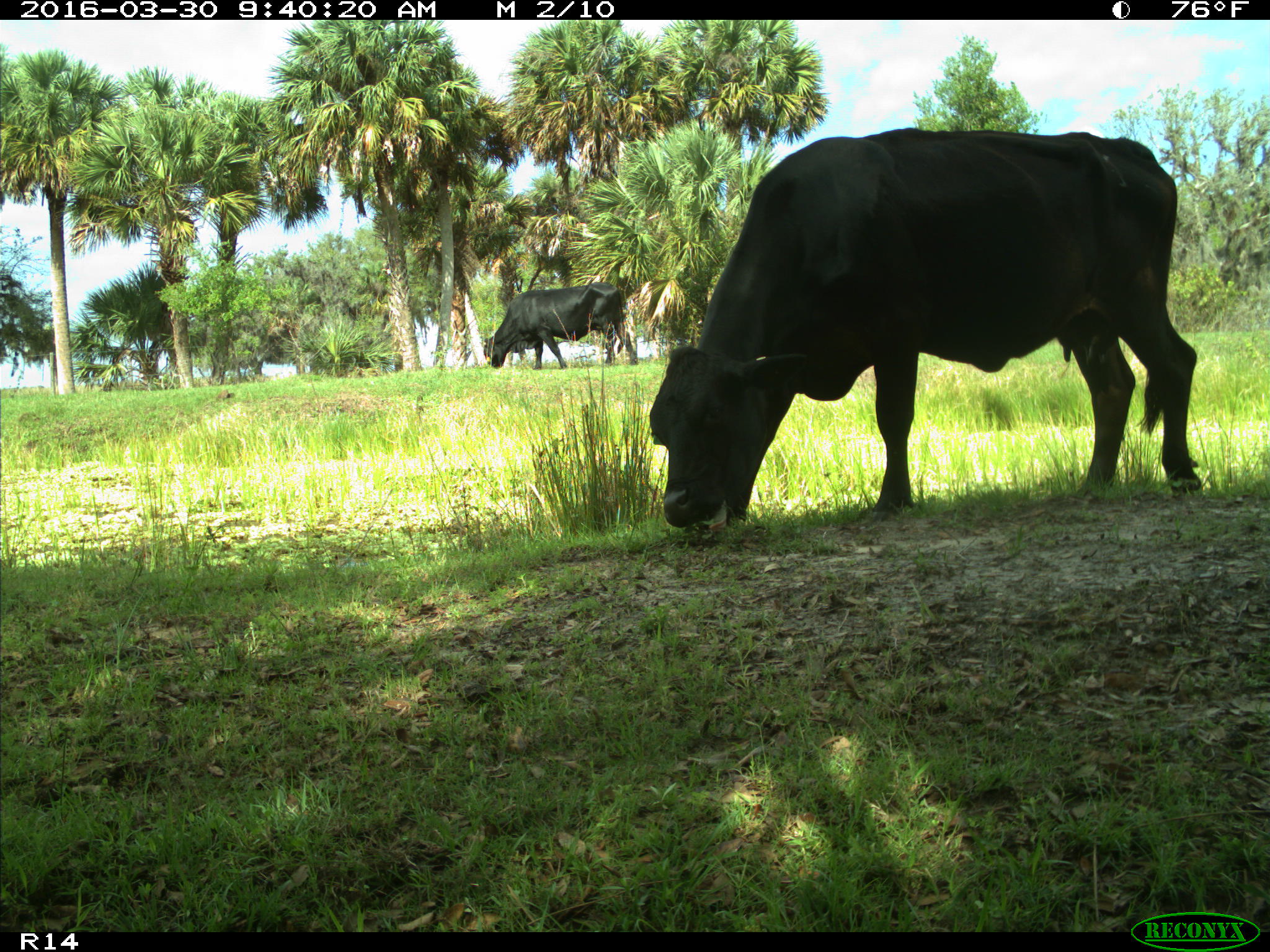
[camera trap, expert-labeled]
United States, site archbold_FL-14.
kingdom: Animalia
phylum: Chordata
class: Mammalia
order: Artiodactyla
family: Bovidae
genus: Bos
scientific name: Bos taurus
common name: domestic cow